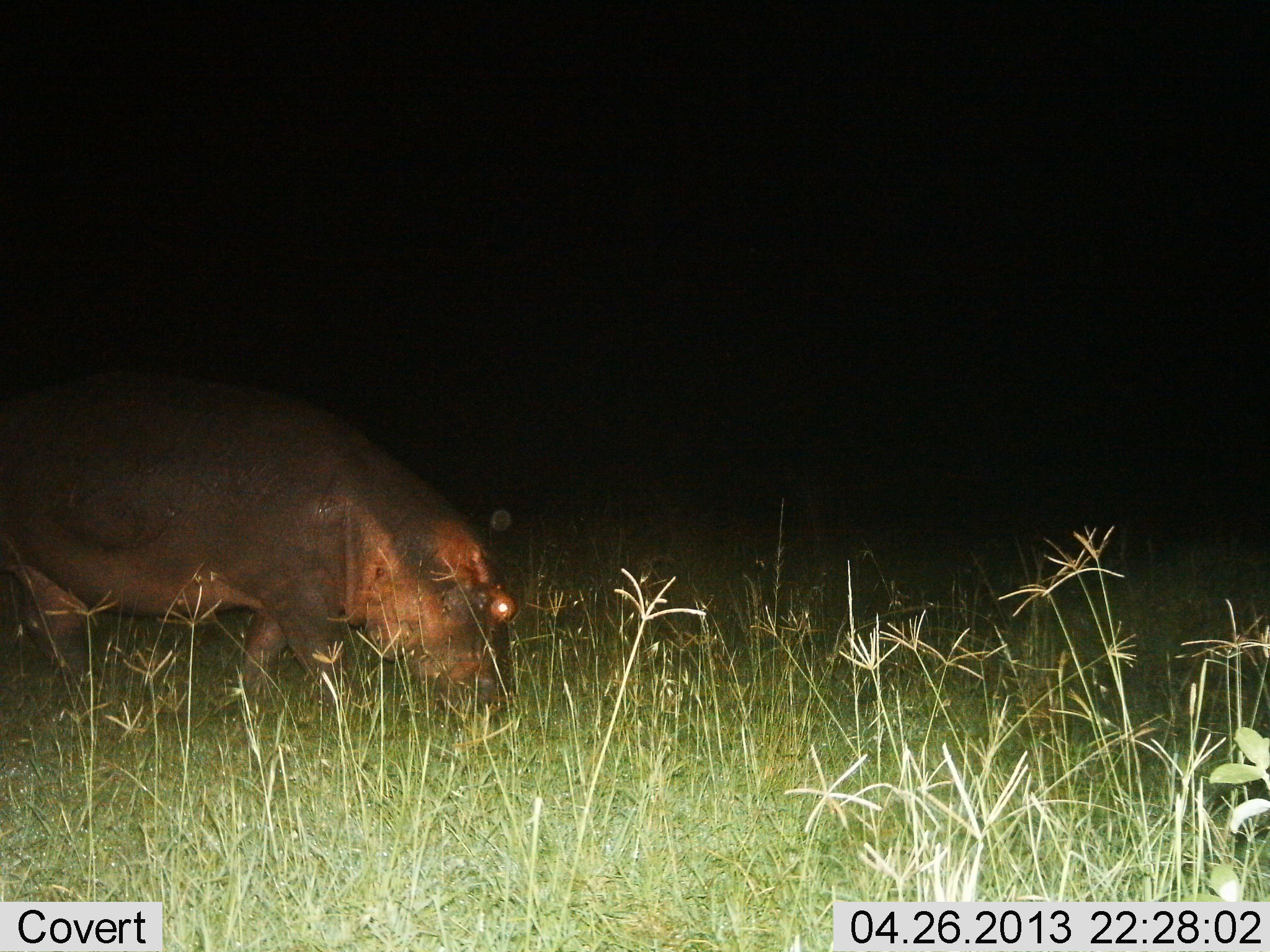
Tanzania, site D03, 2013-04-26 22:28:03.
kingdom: Animalia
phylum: Chordata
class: Mammalia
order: Artiodactyla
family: Hippopotamidae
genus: Hippopotamus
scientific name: Hippopotamus amphibius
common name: hippopotamus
Hippopotamus (Hippopotamus amphibius), count 1. Behavior (volunteer vote fractions): standing 12%, resting 0%, moving 19%, interacting 0%. Young present (vote fraction): 0%. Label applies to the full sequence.